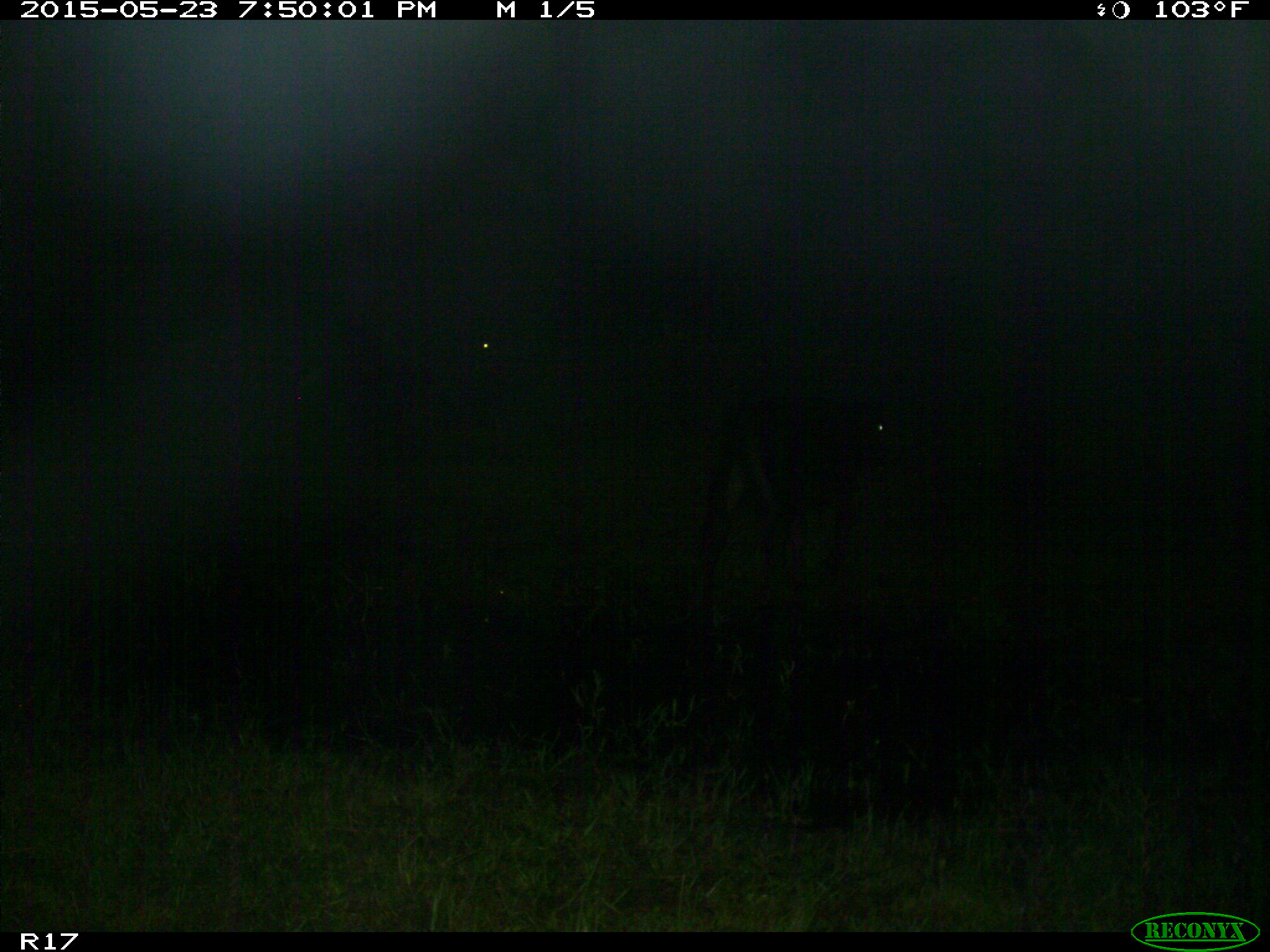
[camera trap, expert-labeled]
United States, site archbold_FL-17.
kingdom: Animalia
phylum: Chordata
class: Mammalia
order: Artiodactyla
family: Bovidae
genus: Bos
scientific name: Bos taurus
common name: domestic cow